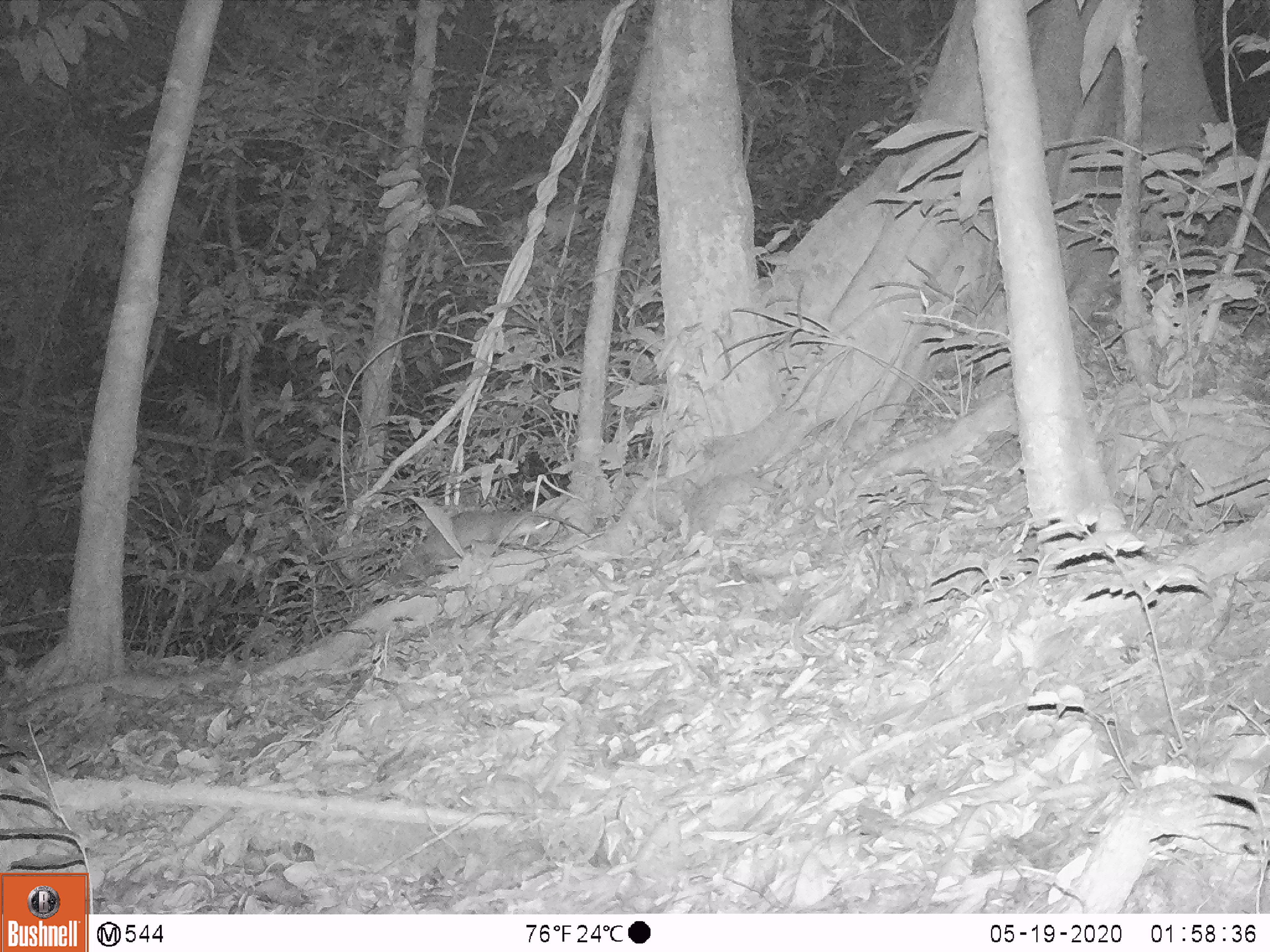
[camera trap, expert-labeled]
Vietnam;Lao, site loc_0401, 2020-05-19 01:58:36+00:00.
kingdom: Animalia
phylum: Chordata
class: Mammalia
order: Rodentia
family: Muridae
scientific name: Muridae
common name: old-world mice and rats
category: unidentified murid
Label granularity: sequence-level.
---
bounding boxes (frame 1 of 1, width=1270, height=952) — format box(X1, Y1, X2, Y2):
unidentified murid: box(390, 508, 551, 581)